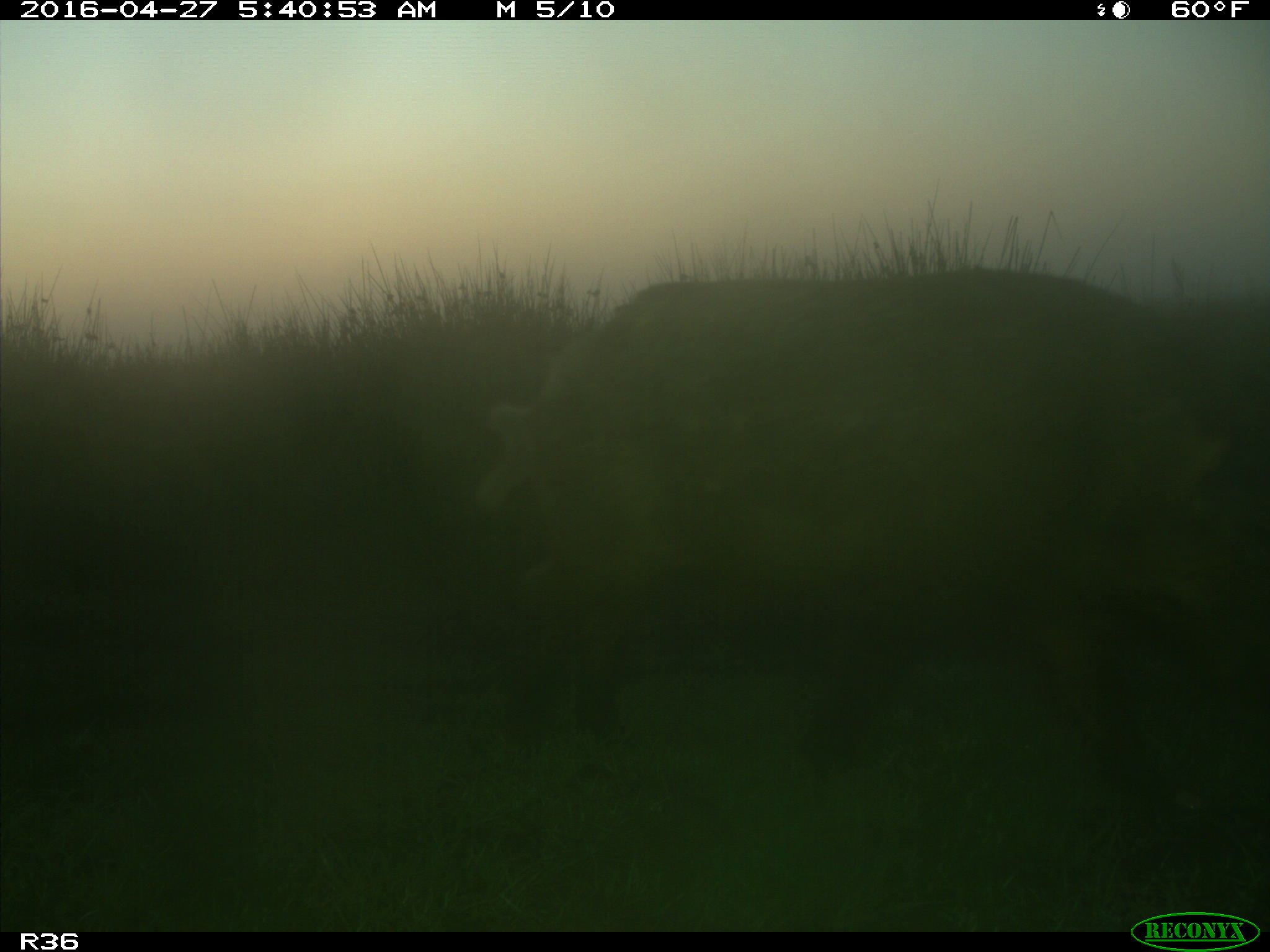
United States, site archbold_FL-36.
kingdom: Animalia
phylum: Chordata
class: Mammalia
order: Artiodactyla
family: Suidae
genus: Sus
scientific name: Sus scrofa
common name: wild boar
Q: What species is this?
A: Sus scrofa (wild boar).